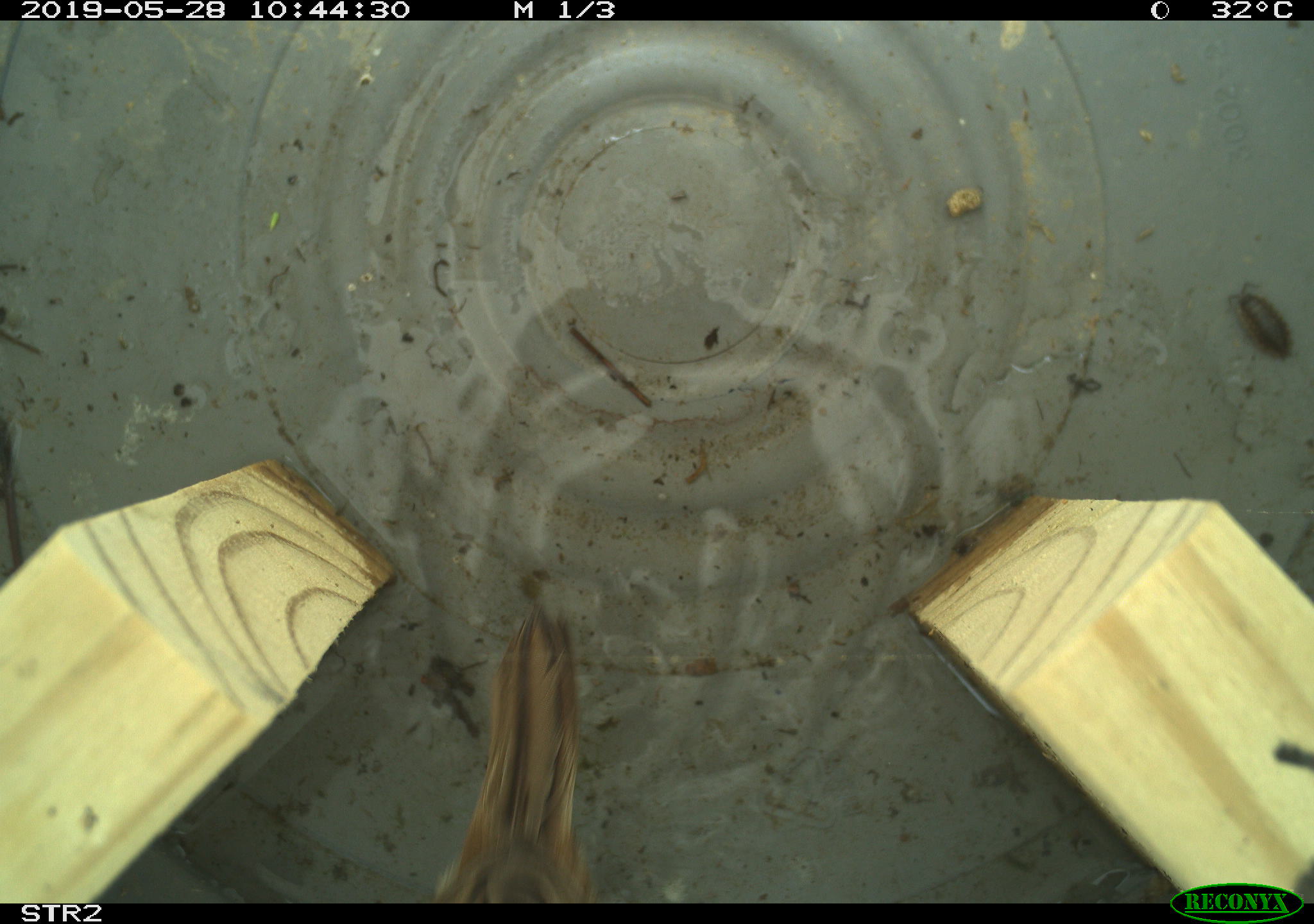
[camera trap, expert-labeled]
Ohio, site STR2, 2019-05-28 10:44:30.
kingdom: Animalia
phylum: Chordata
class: Aves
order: Passeriformes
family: Passerellidae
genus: Melospiza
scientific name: Melospiza melodia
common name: song sparrow